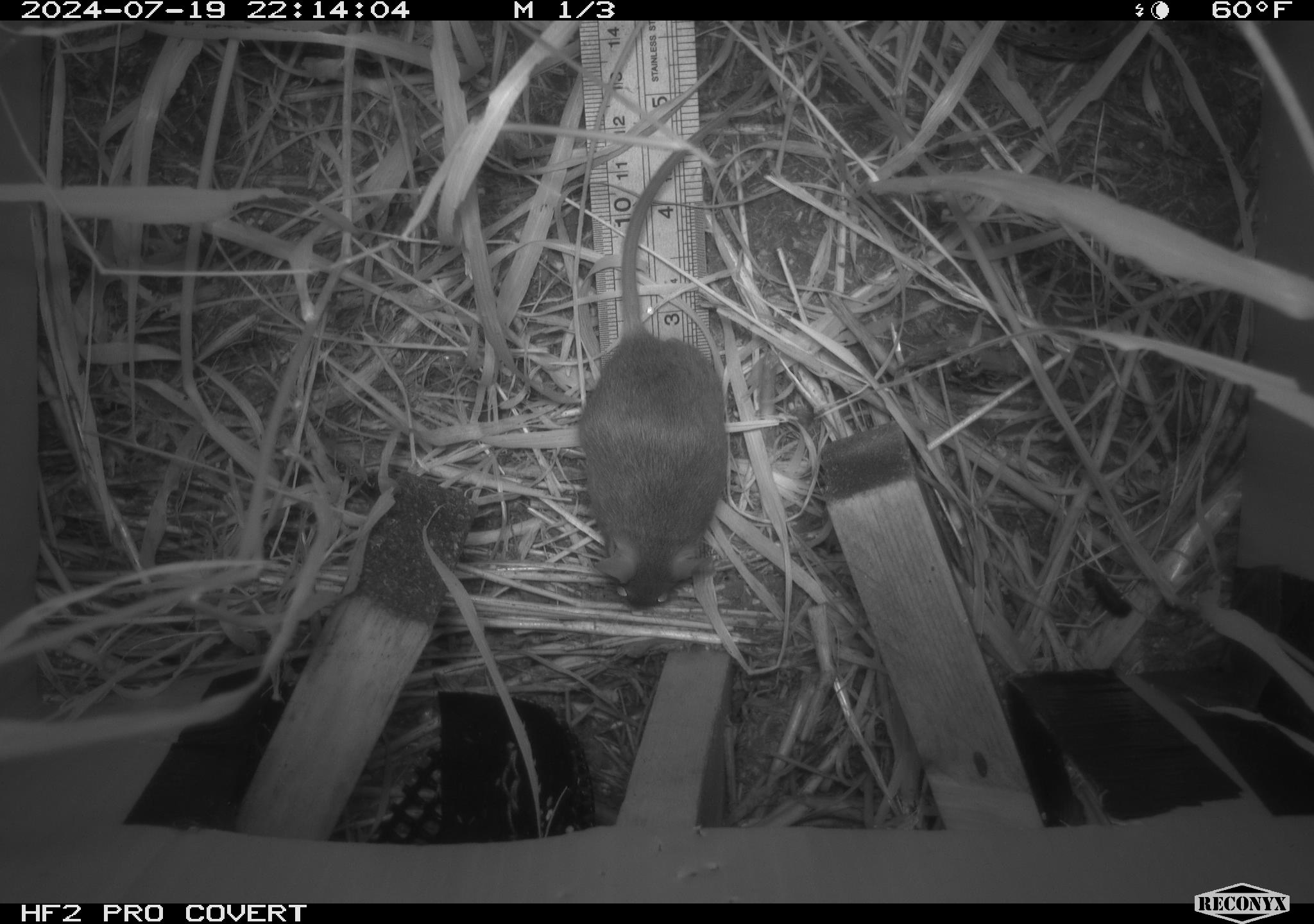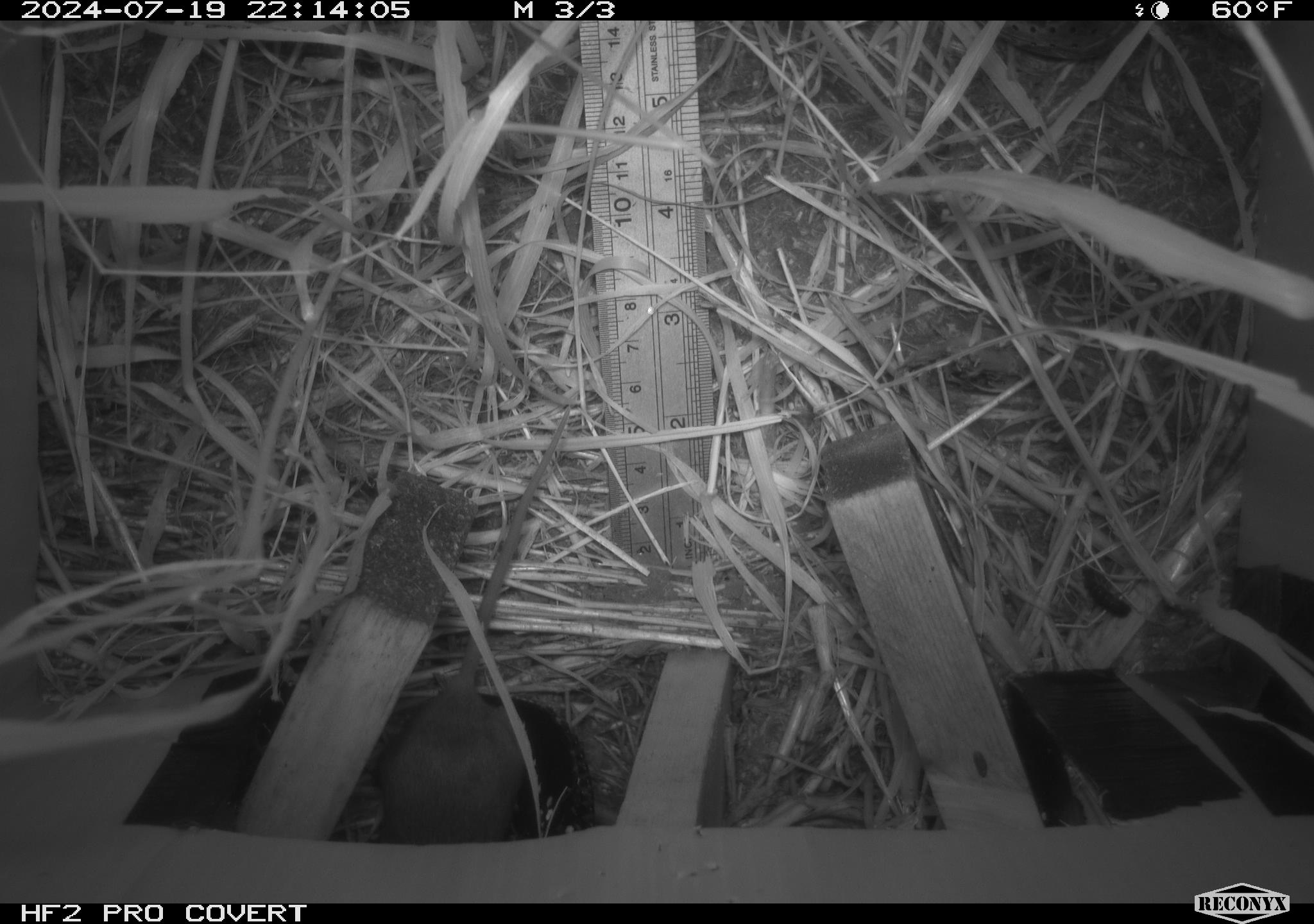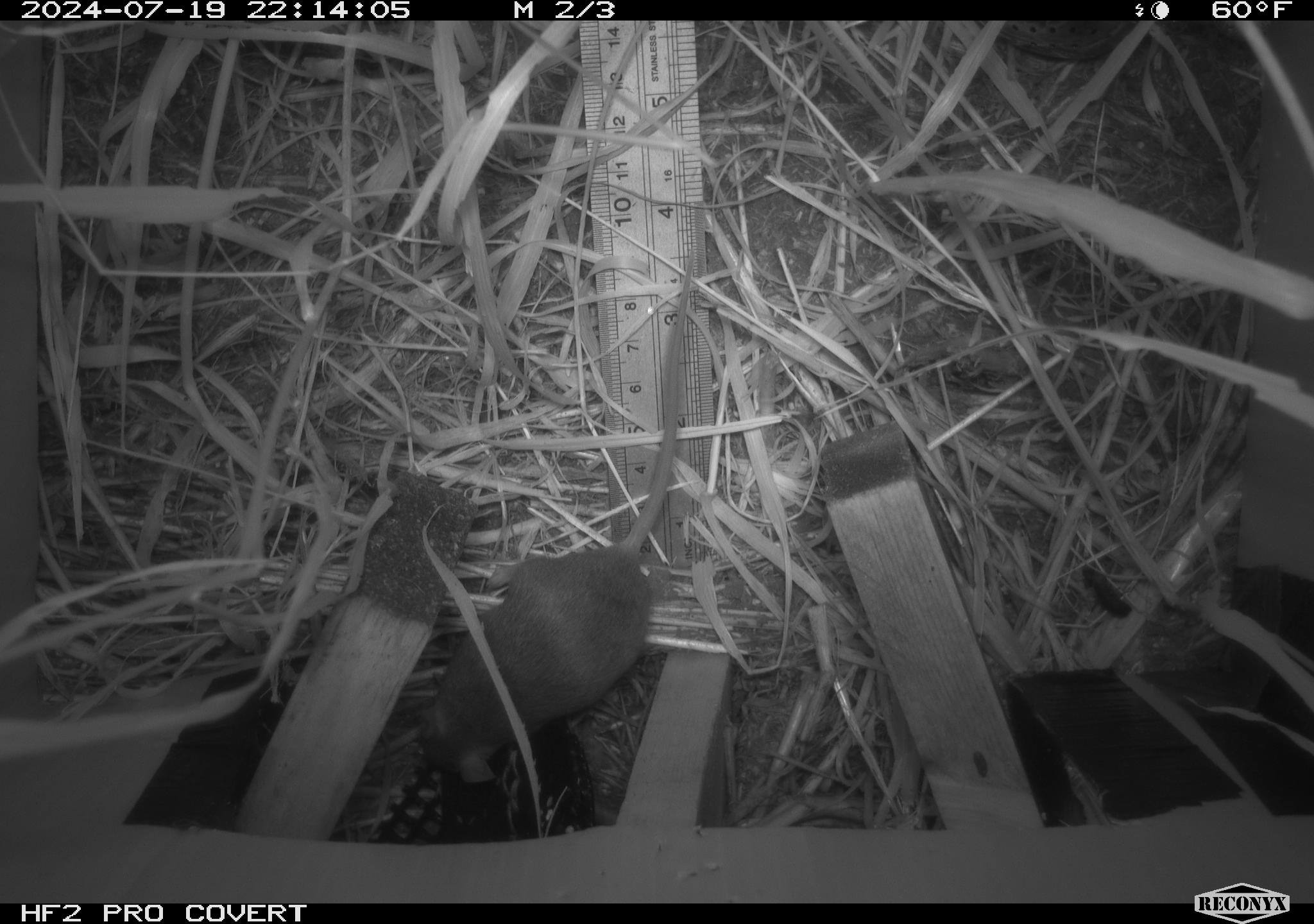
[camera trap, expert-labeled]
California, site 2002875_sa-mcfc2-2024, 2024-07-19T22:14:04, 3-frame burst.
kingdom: Animalia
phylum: Chordata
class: Mammalia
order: Rodentia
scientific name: Rodentia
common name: rodent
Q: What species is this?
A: Rodent (Rodentia).